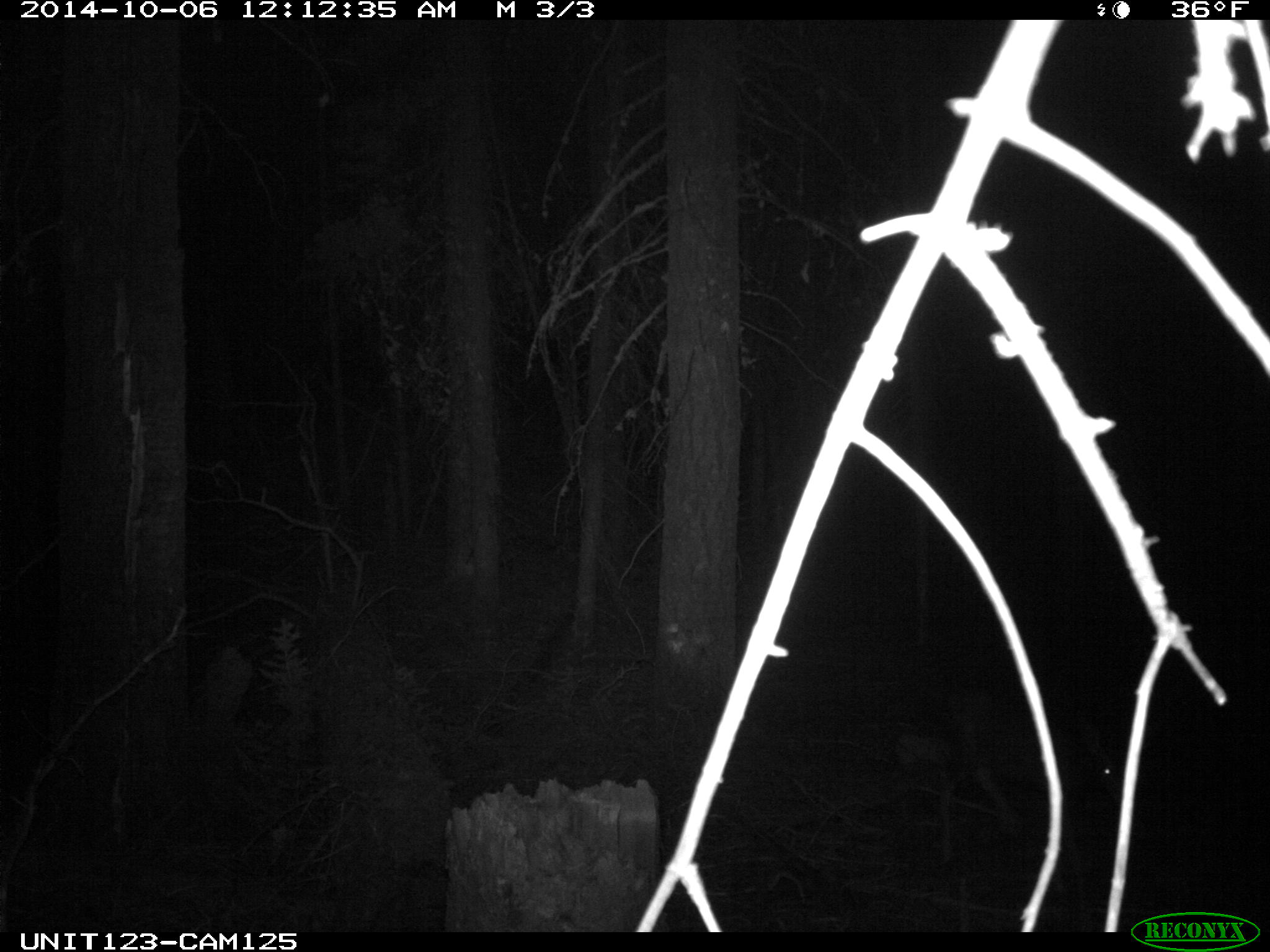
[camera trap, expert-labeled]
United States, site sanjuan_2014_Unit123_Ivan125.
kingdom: Animalia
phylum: Chordata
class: Mammalia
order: Artiodactyla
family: Cervidae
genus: Odocoileus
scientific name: Odocoileus hemionus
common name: mule deer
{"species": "Odocoileus hemionus (mule deer)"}